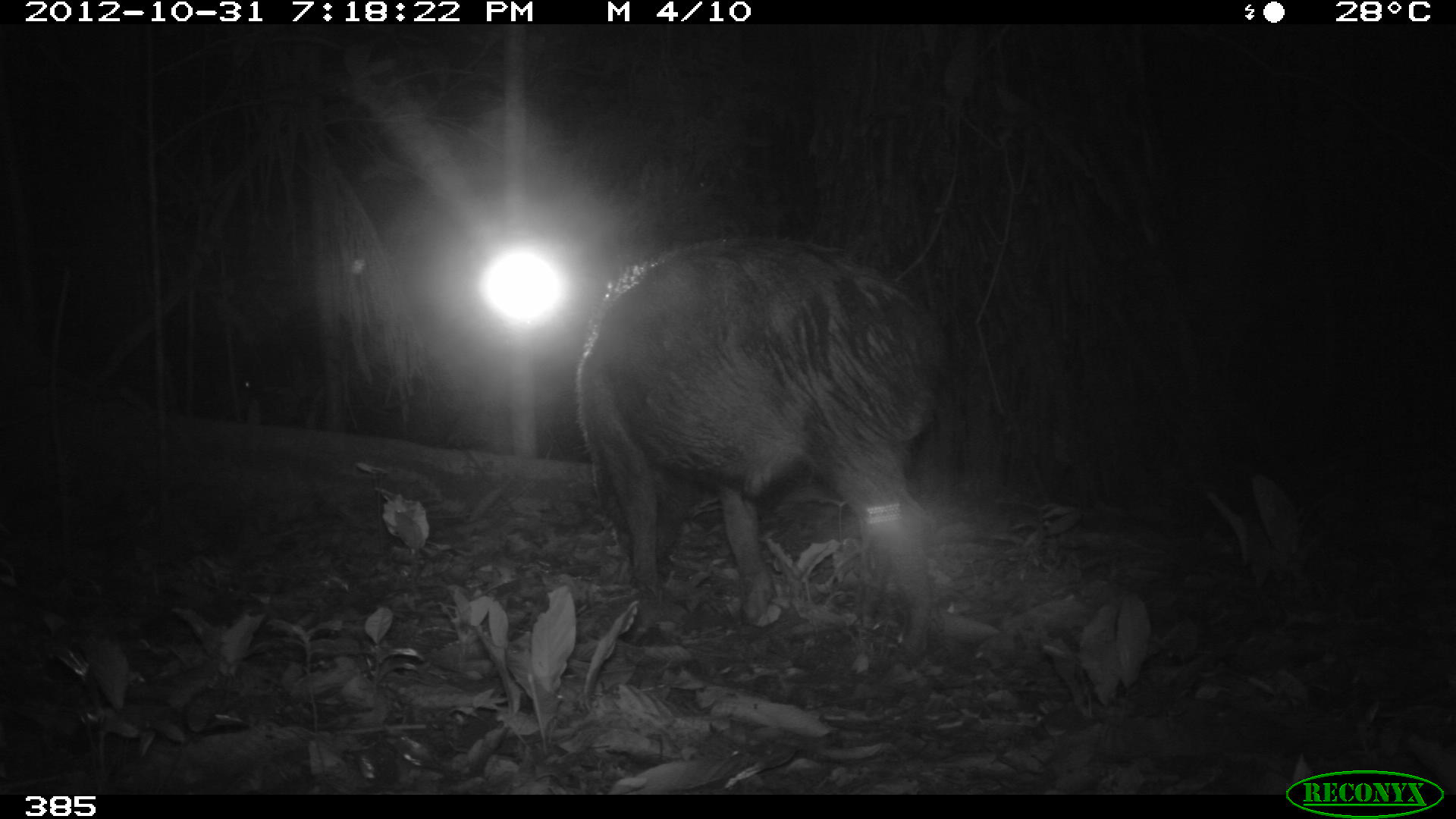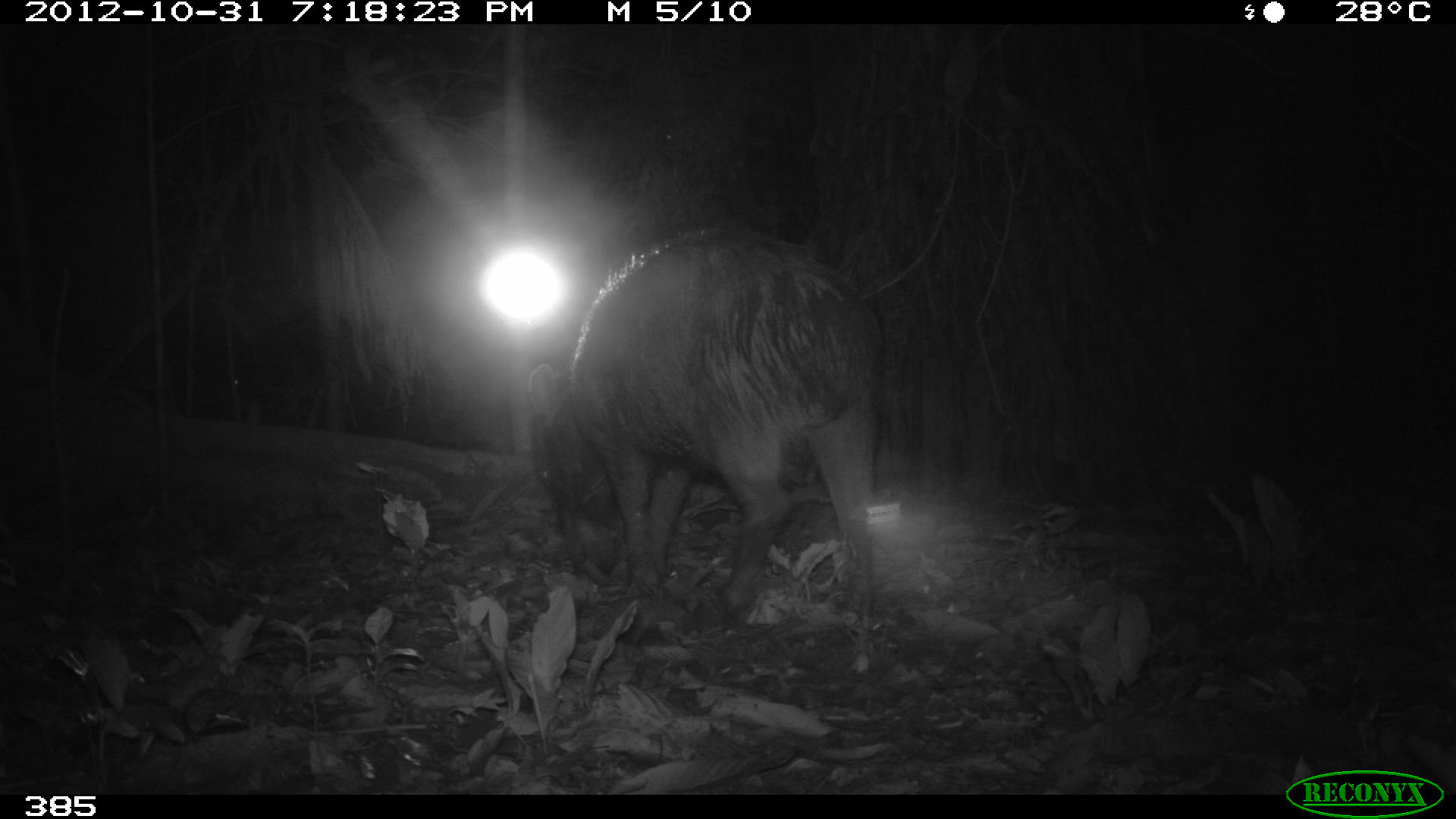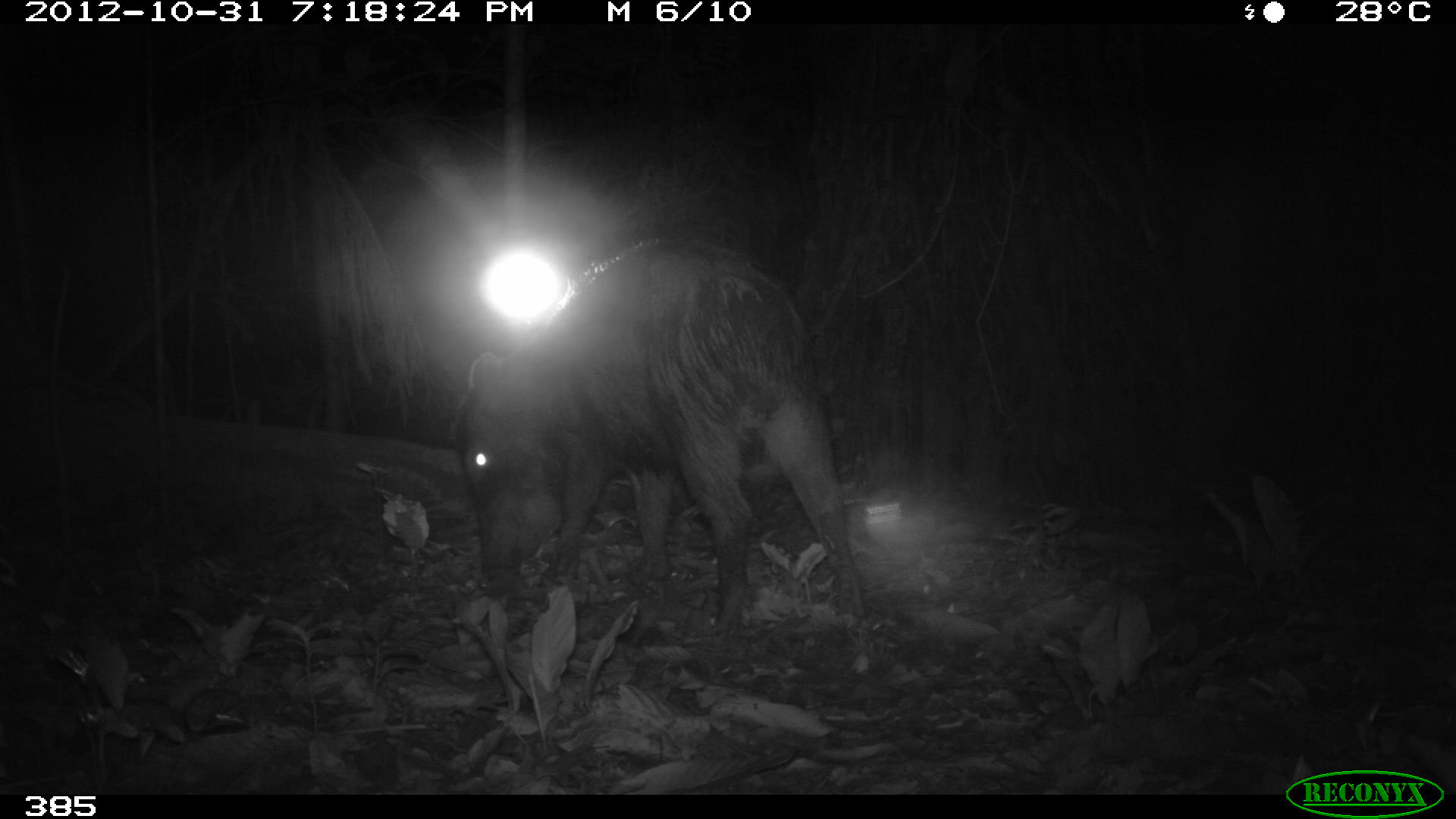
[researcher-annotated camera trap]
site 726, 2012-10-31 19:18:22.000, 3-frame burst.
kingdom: Animalia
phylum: Chordata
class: Mammalia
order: Artiodactyla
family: Tayassuidae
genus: Tayassu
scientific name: Tayassu pecari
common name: white-lipped peccary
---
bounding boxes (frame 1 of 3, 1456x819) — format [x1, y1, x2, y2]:
tayassu pecari: [570, 231, 952, 662]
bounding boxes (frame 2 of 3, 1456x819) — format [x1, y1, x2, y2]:
tayassu pecari: [522, 222, 890, 634]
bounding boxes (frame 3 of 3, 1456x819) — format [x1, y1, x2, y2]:
tayassu pecari: [449, 235, 866, 636]